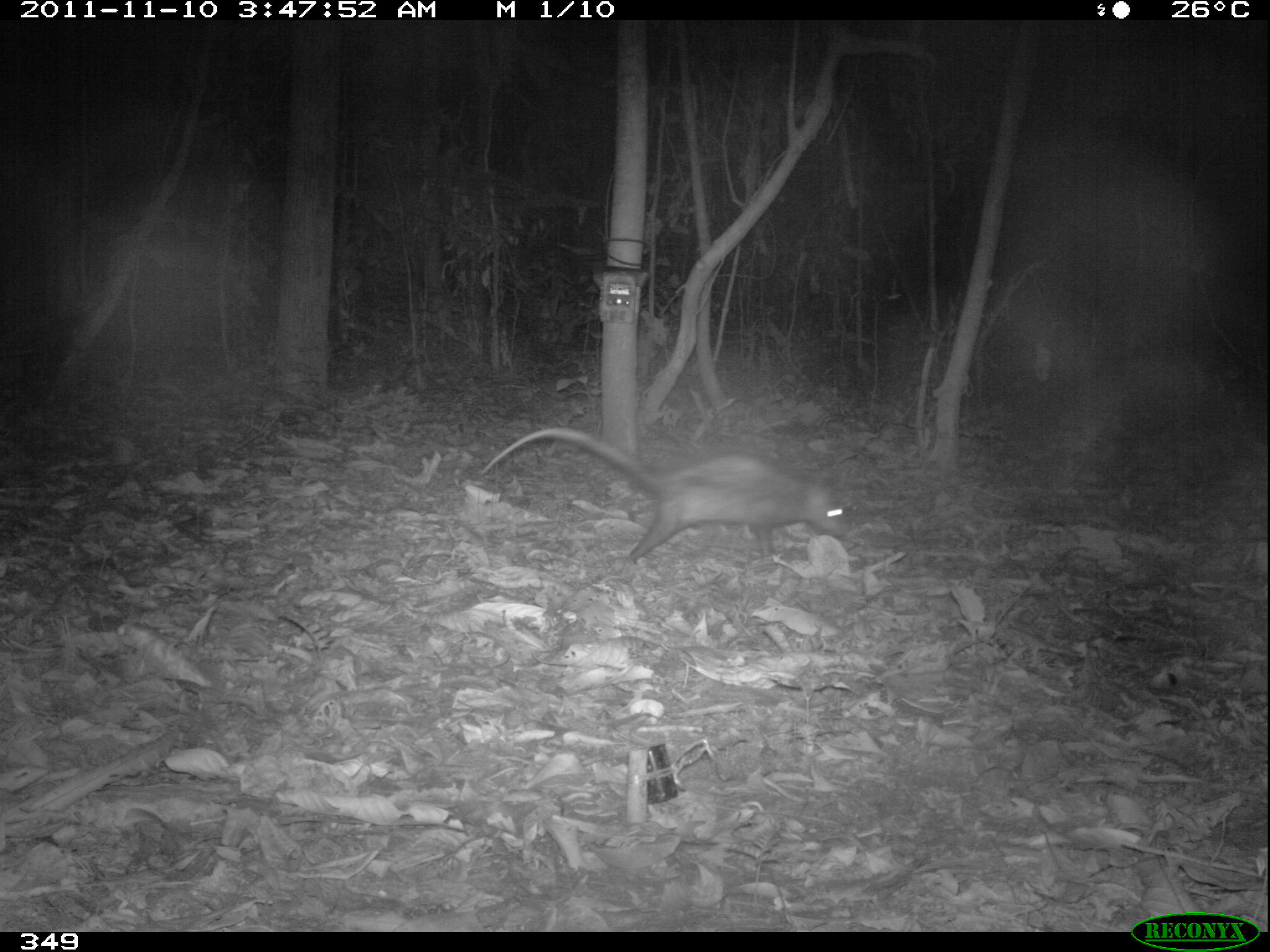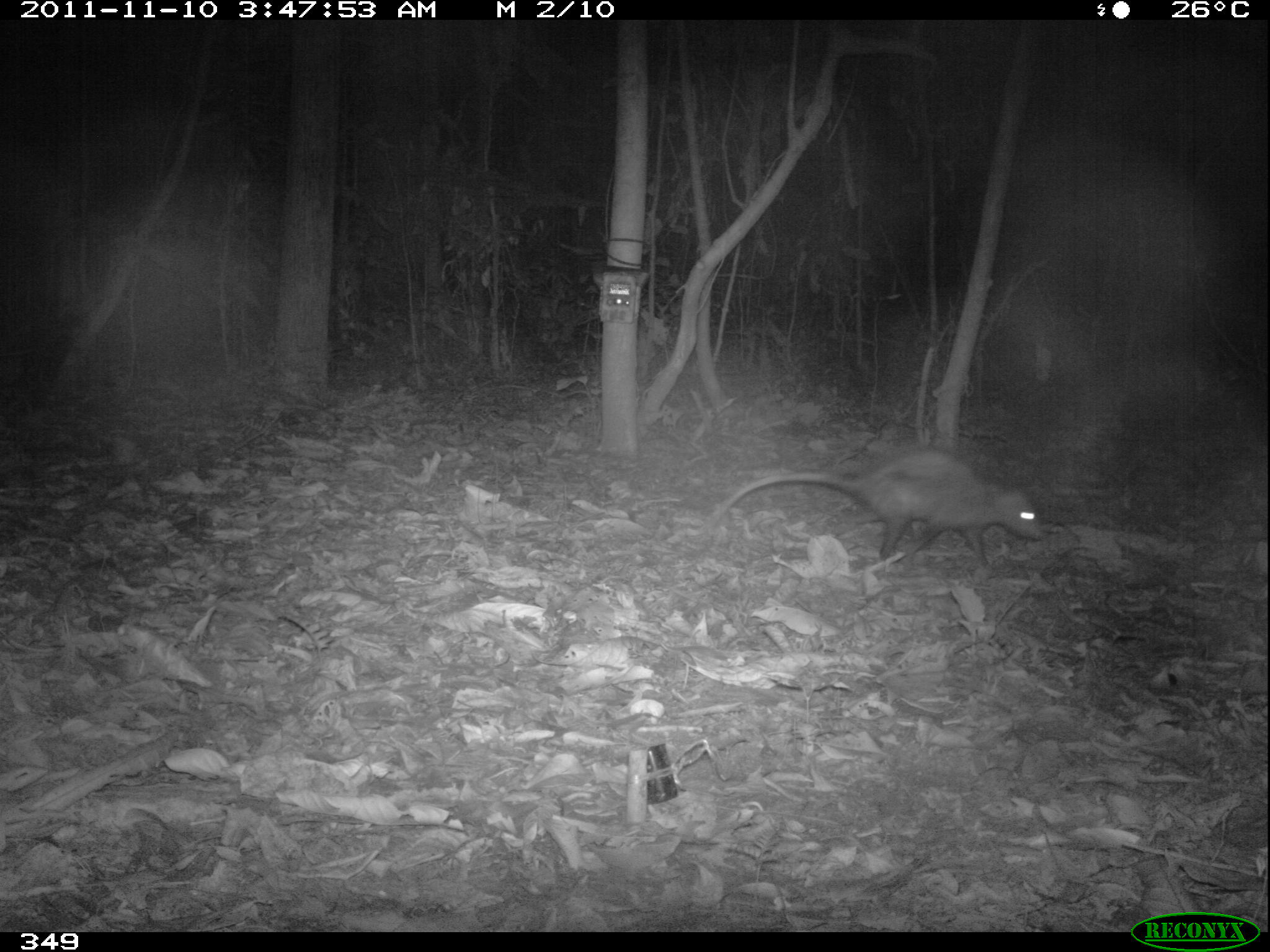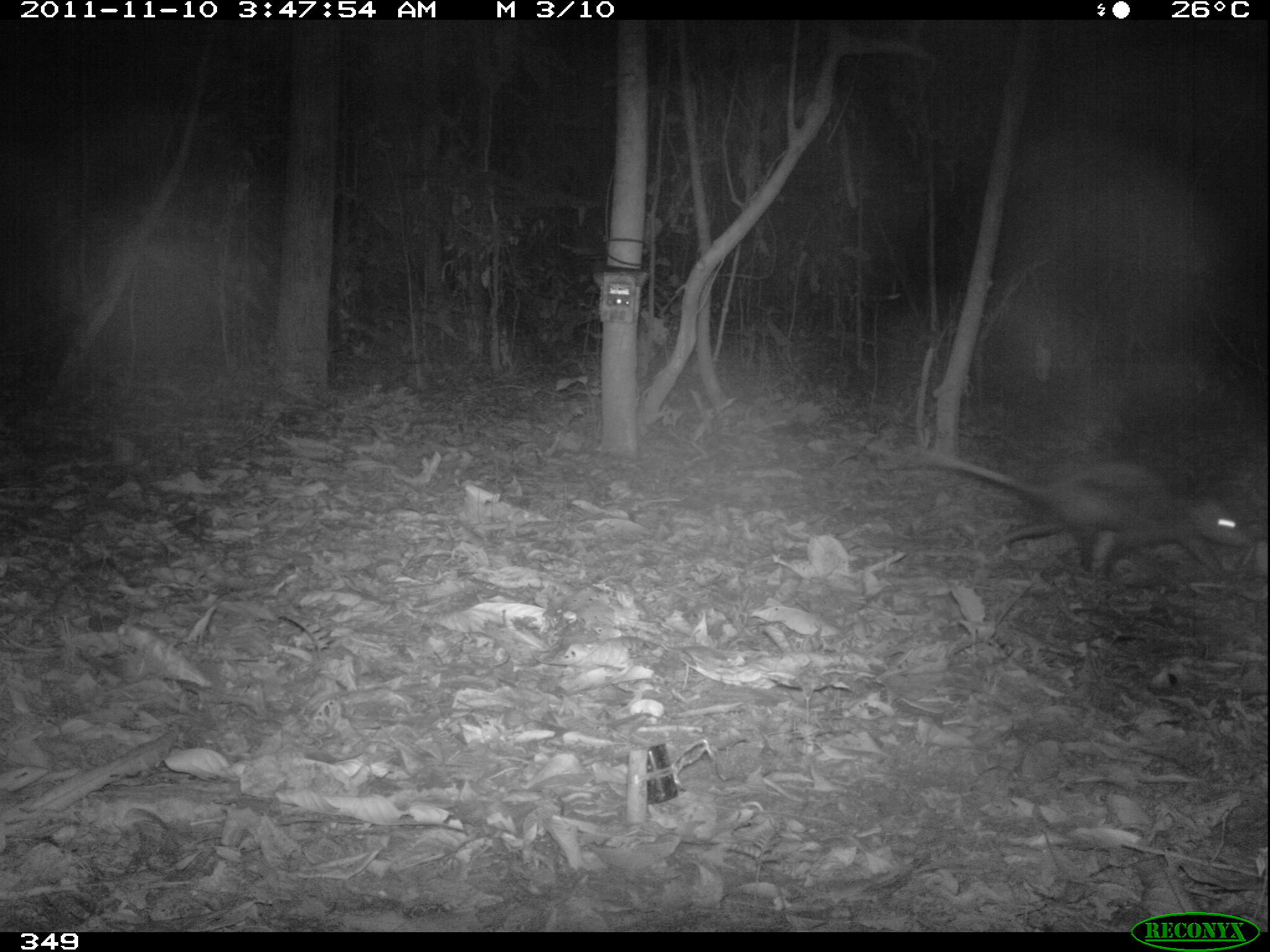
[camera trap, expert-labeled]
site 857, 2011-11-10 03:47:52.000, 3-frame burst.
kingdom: Animalia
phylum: Chordata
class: Mammalia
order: Didelphimorphia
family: Didelphidae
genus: Didelphis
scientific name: Didelphis marsupialis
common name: southern opossum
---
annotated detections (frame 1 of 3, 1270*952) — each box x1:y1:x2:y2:
didelphis marsupialis: 479:425:846:563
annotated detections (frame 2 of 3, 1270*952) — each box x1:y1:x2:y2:
didelphis marsupialis: 705:447:1041:580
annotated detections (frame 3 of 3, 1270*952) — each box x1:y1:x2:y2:
didelphis marsupialis: 908:447:1253:580